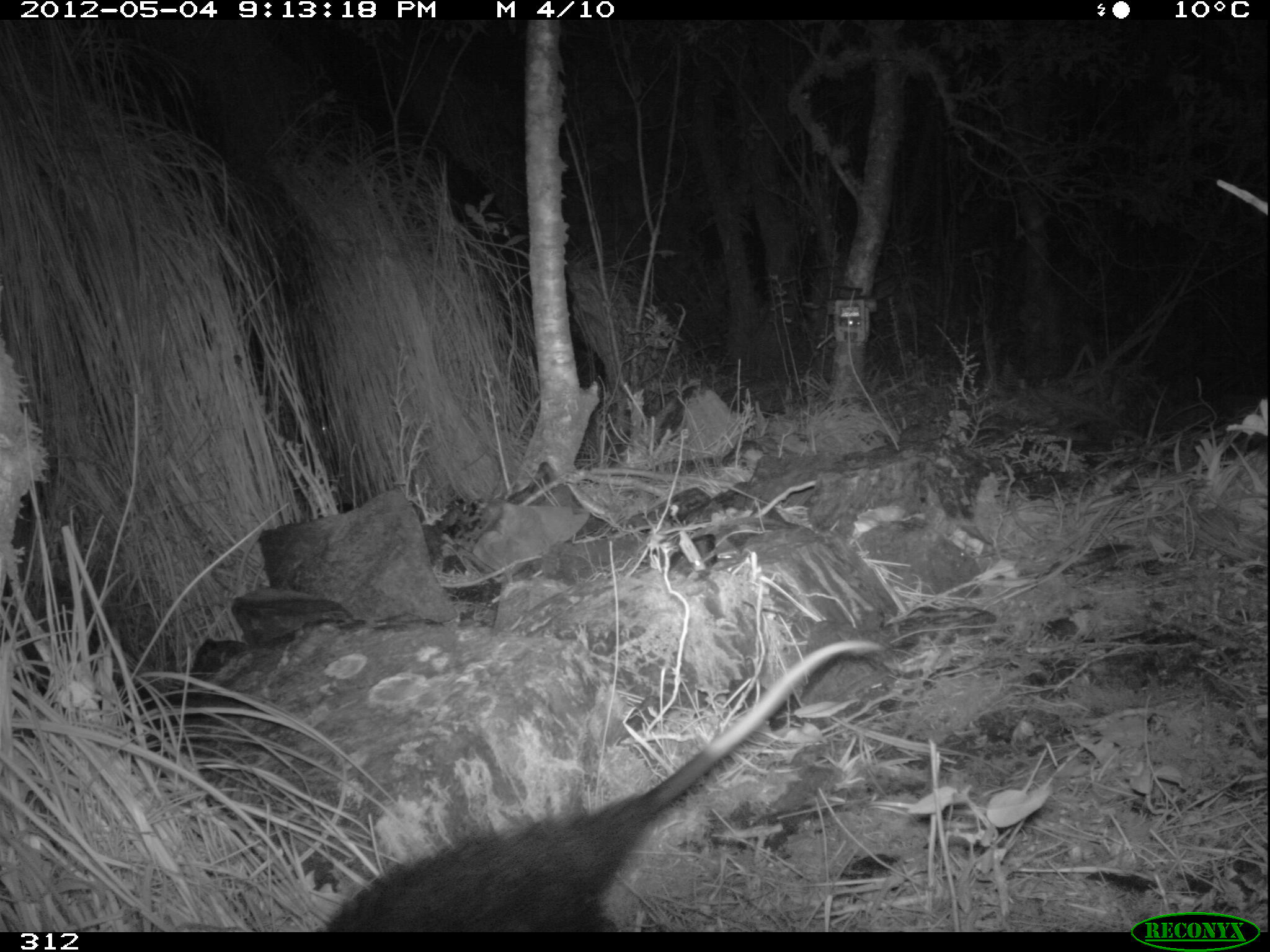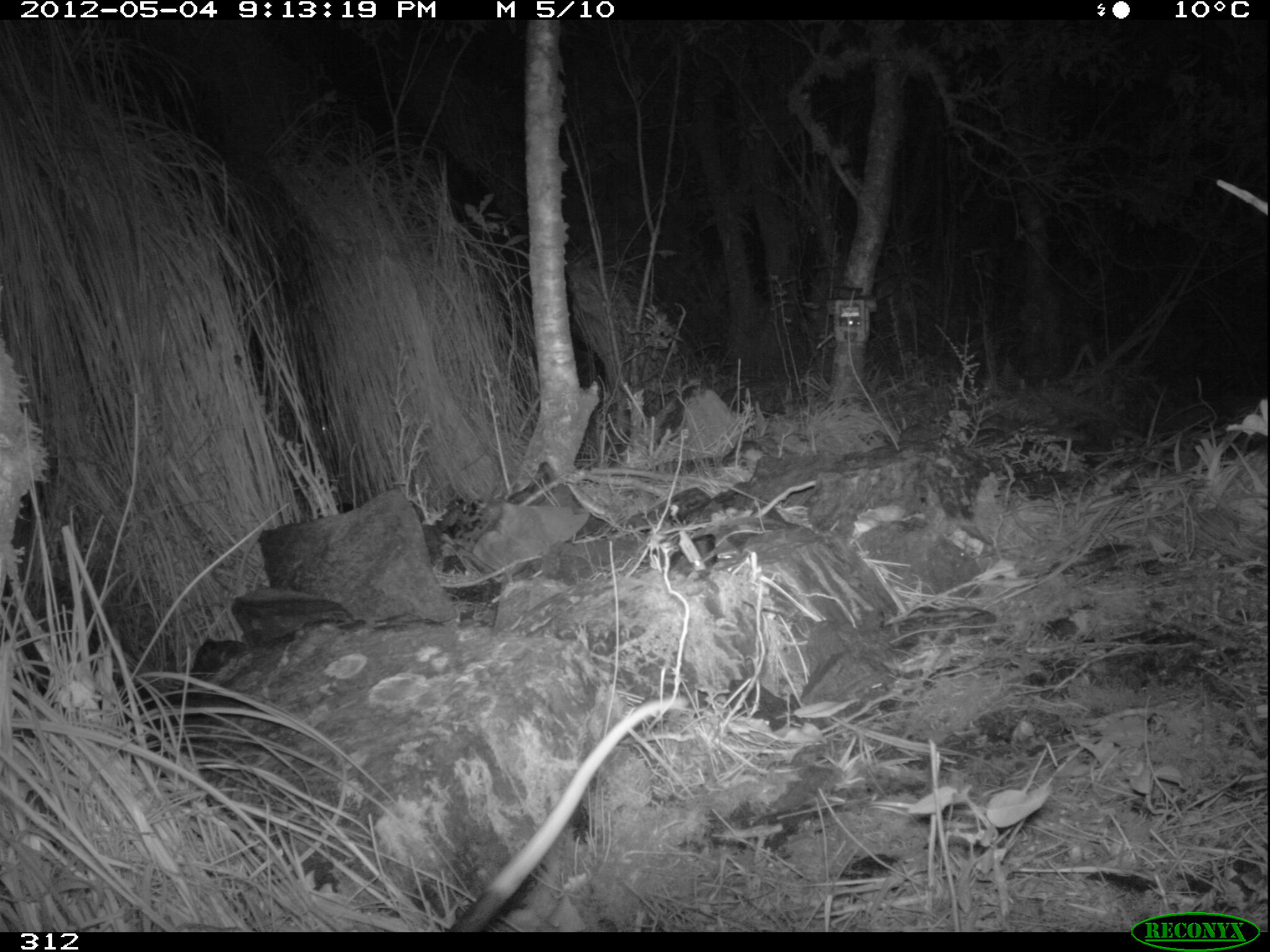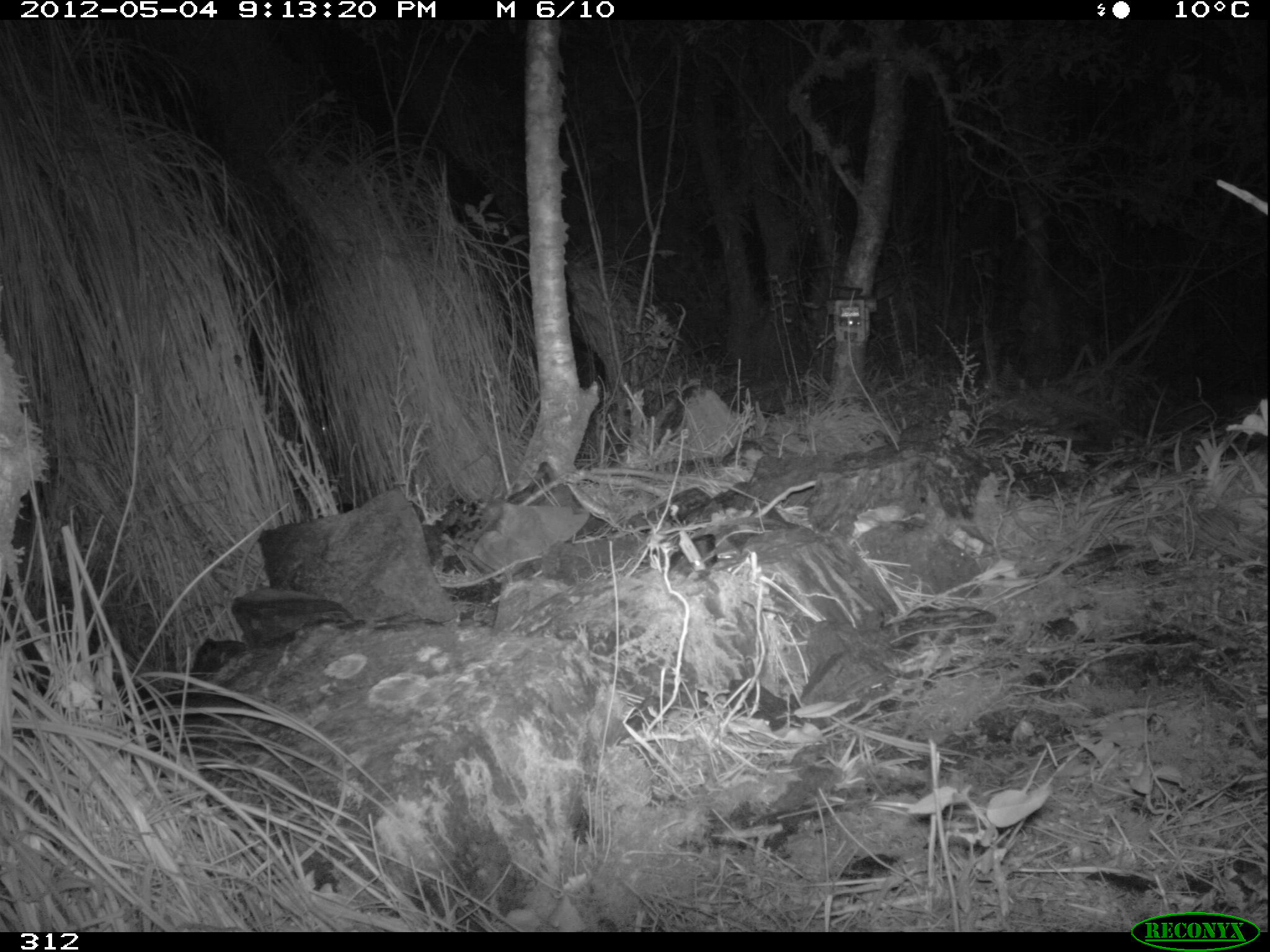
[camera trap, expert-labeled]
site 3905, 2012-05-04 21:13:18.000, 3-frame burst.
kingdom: Animalia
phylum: Chordata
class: Mammalia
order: Didelphimorphia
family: Didelphidae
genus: Didelphis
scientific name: Didelphis pernigra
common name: andean white-eared opossum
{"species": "Didelphis pernigra (andean white-eared opossum)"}